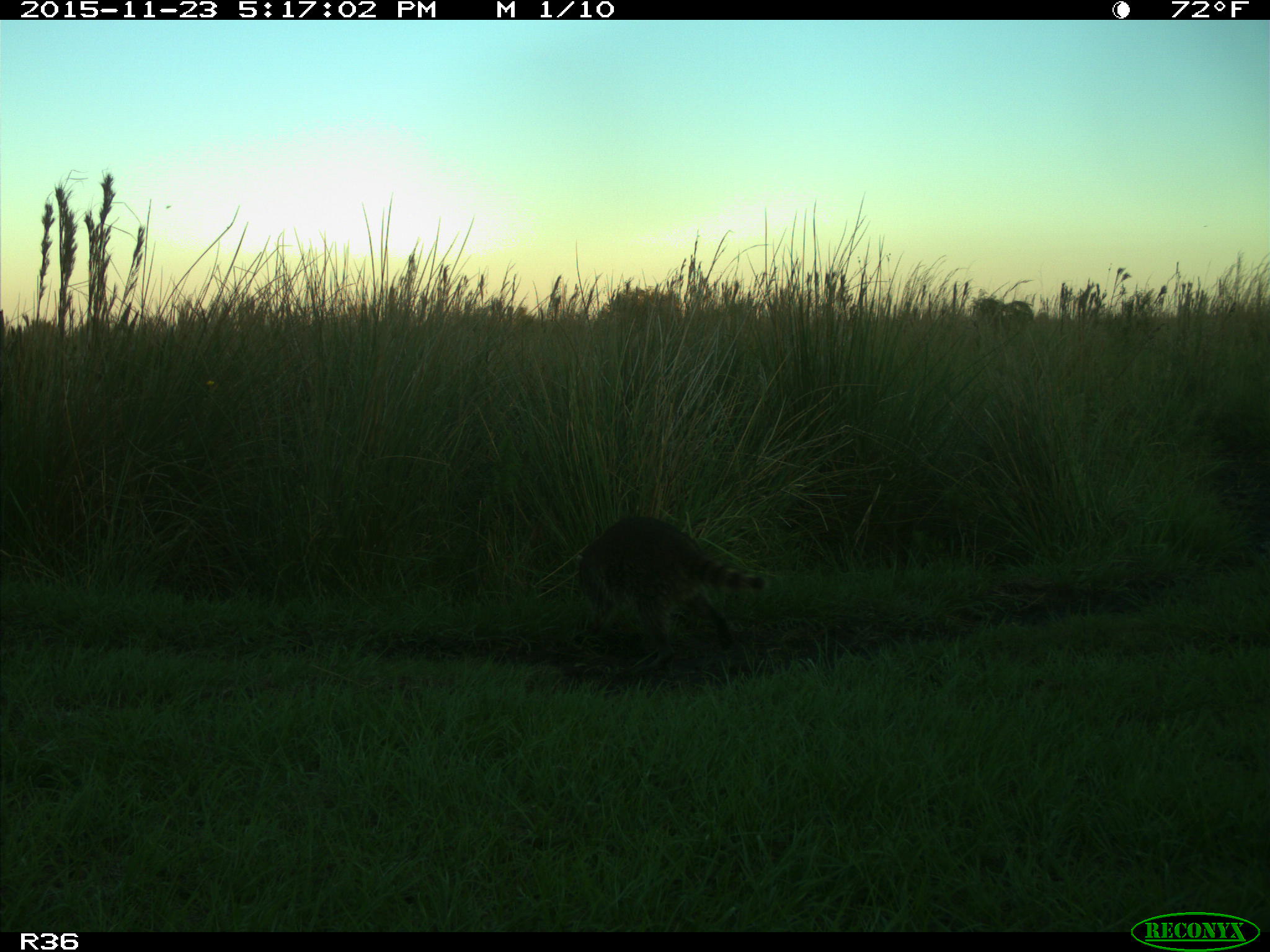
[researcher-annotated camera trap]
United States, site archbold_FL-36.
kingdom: Animalia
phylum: Chordata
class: Mammalia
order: Carnivora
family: Procyonidae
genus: Procyon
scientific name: Procyon lotor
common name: common raccoon